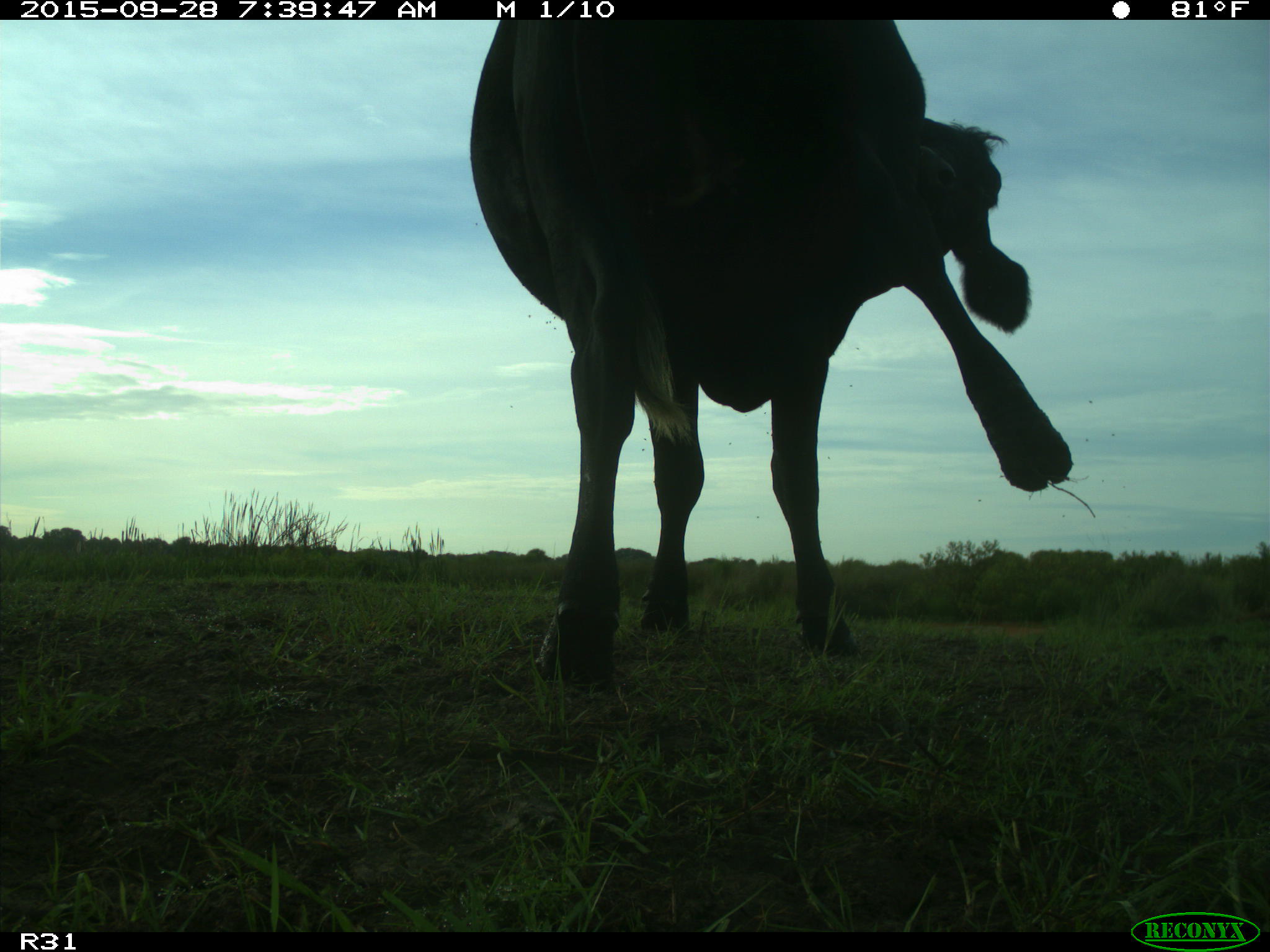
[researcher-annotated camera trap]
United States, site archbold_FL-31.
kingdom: Animalia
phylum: Chordata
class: Mammalia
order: Artiodactyla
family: Bovidae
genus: Bos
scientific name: Bos taurus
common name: domestic cow